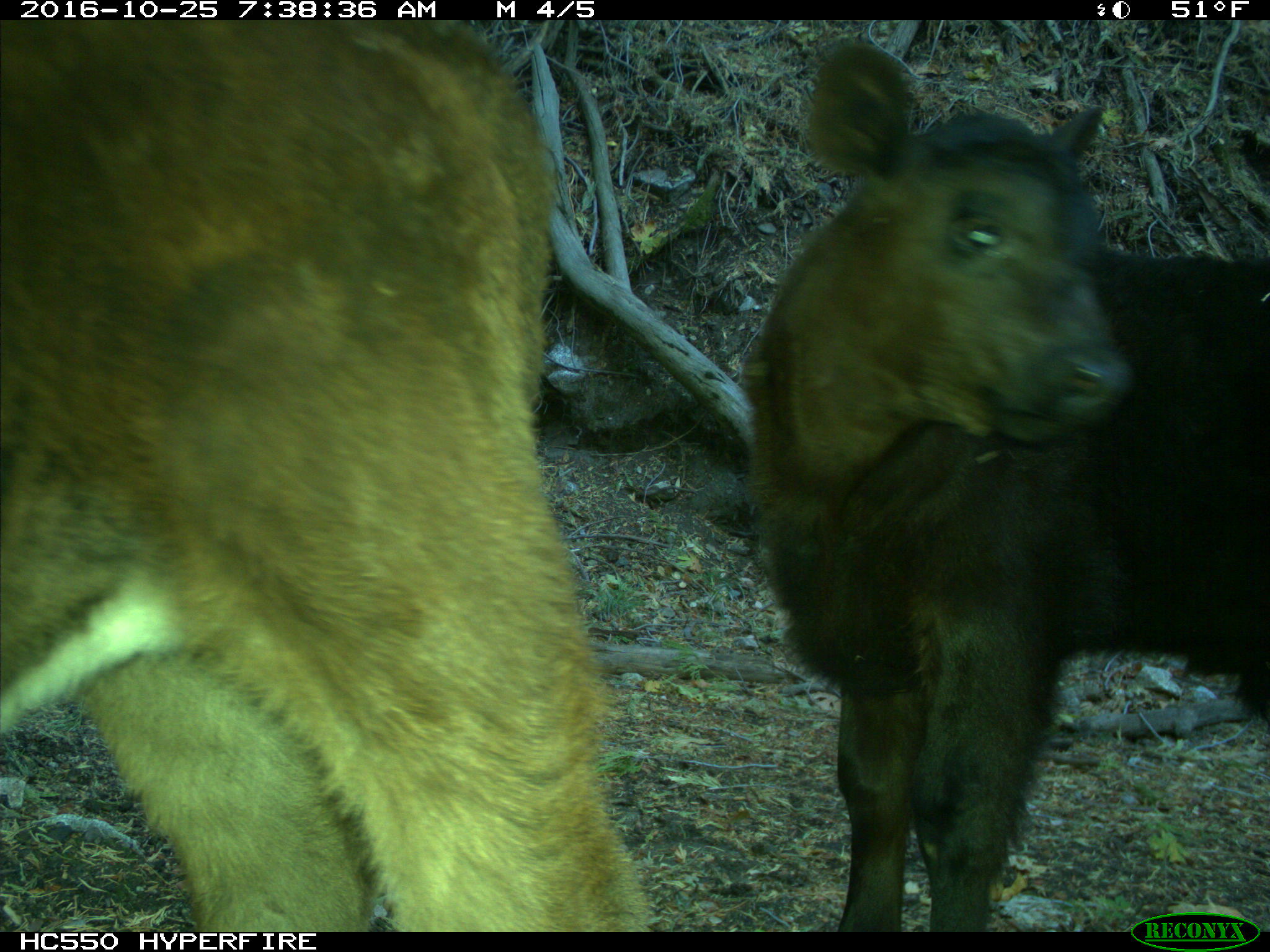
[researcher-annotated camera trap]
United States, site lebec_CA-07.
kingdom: Animalia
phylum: Chordata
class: Mammalia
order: Artiodactyla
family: Bovidae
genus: Bos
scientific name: Bos taurus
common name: domestic cow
Bos taurus (domestic cow).